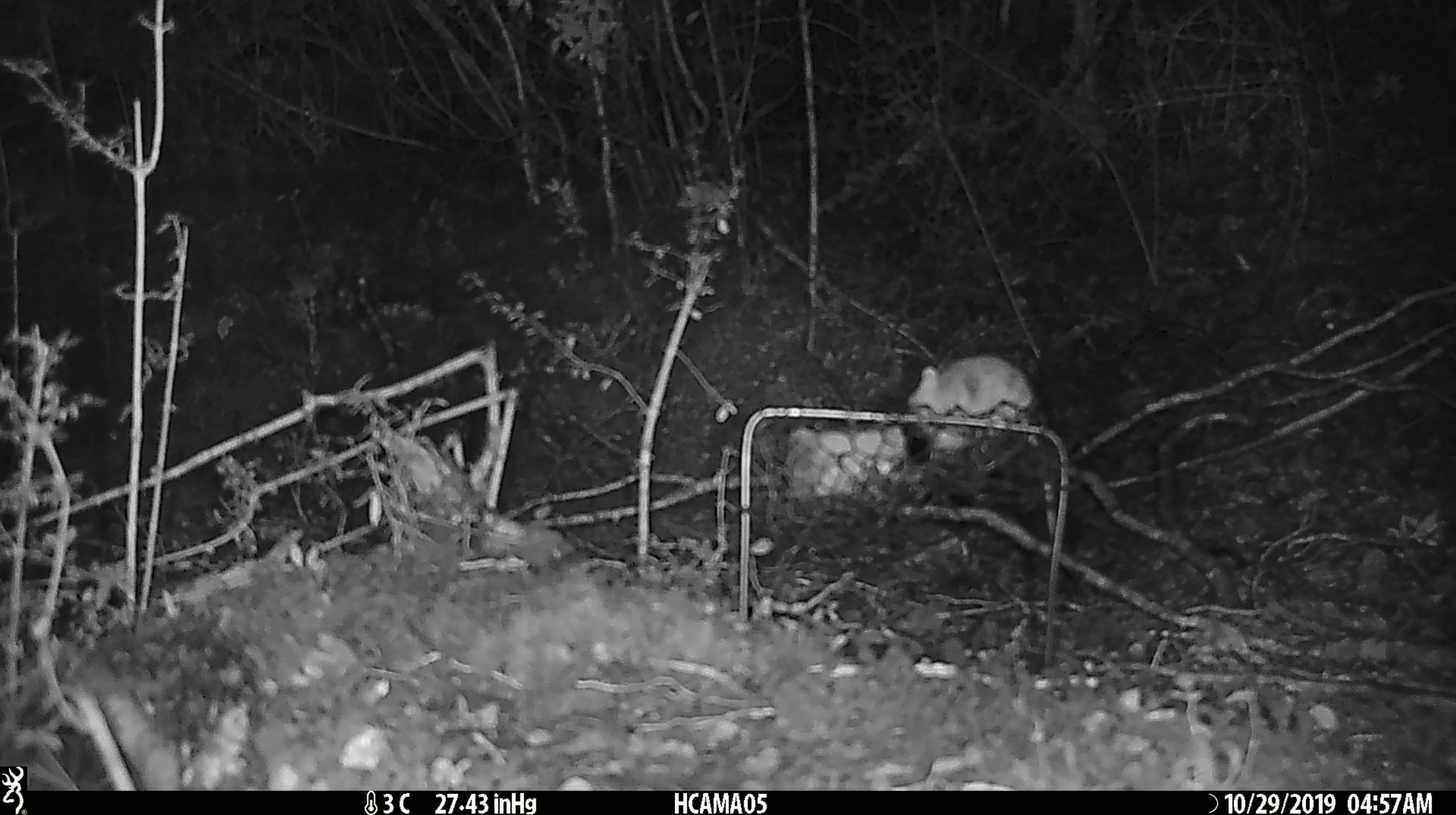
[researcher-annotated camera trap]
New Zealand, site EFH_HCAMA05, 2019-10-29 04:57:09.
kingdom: Animalia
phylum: Chordata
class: Mammalia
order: Rodentia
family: Muridae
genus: Mus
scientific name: Mus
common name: mouse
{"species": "mouse (Mus)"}